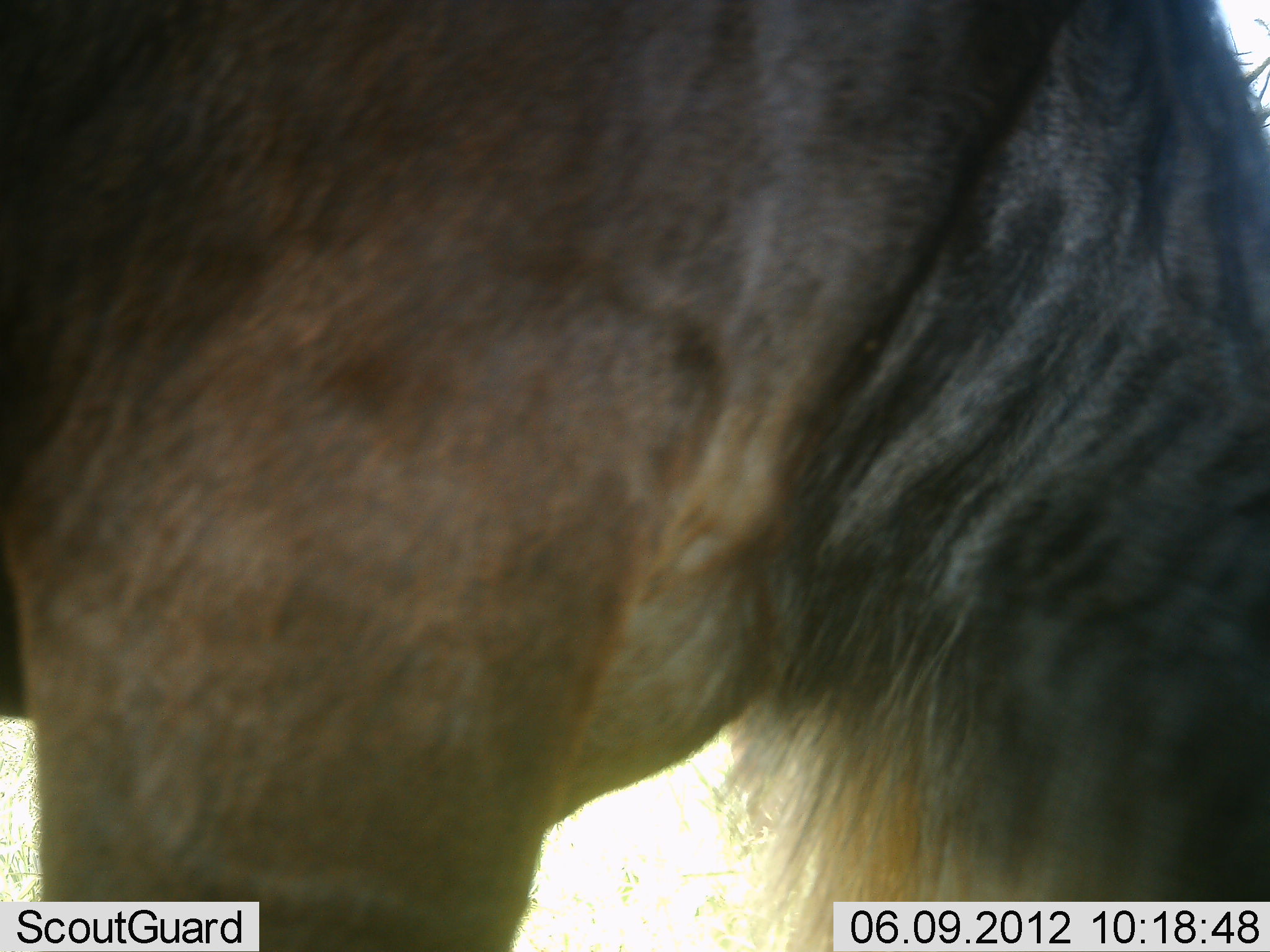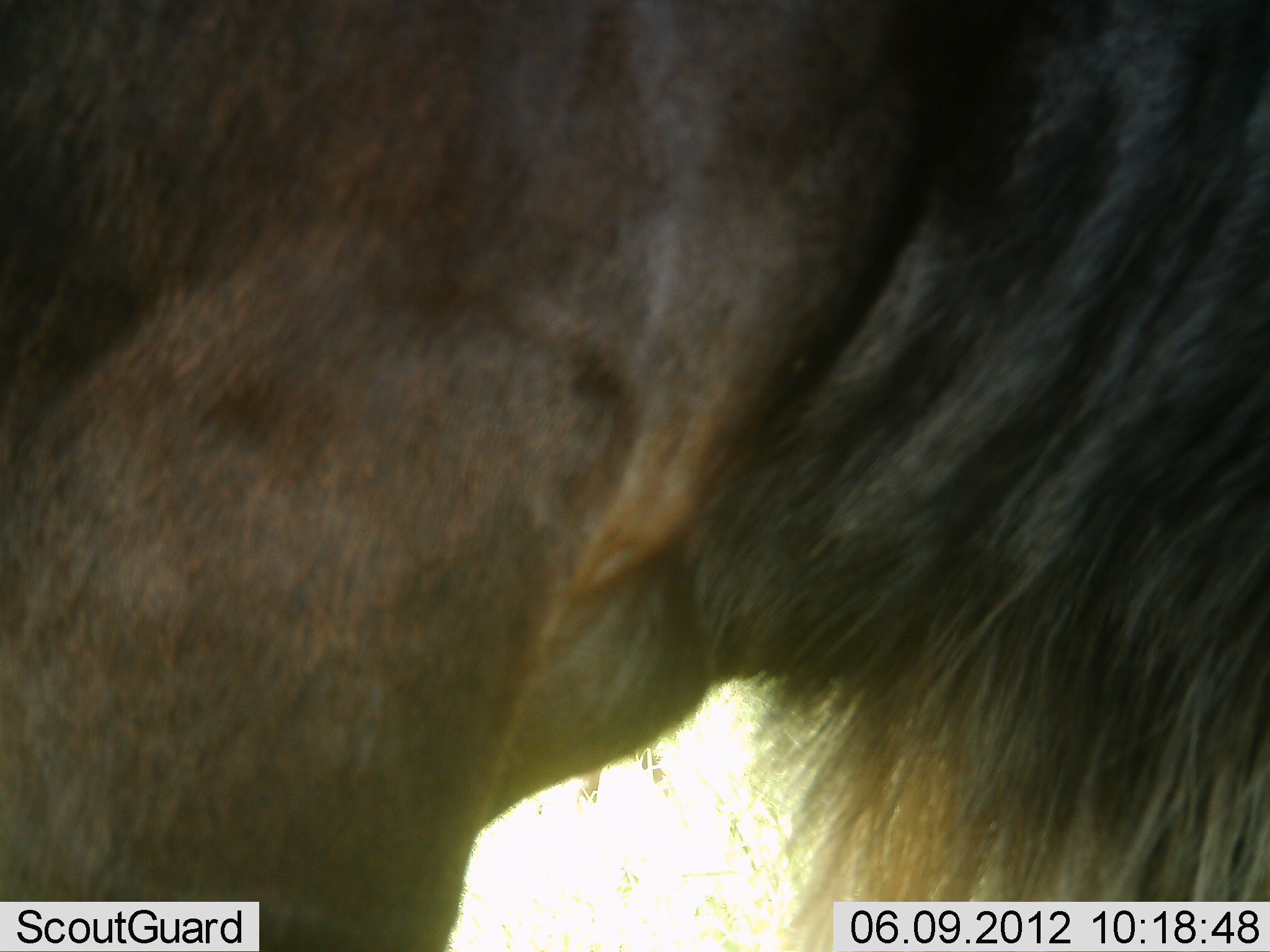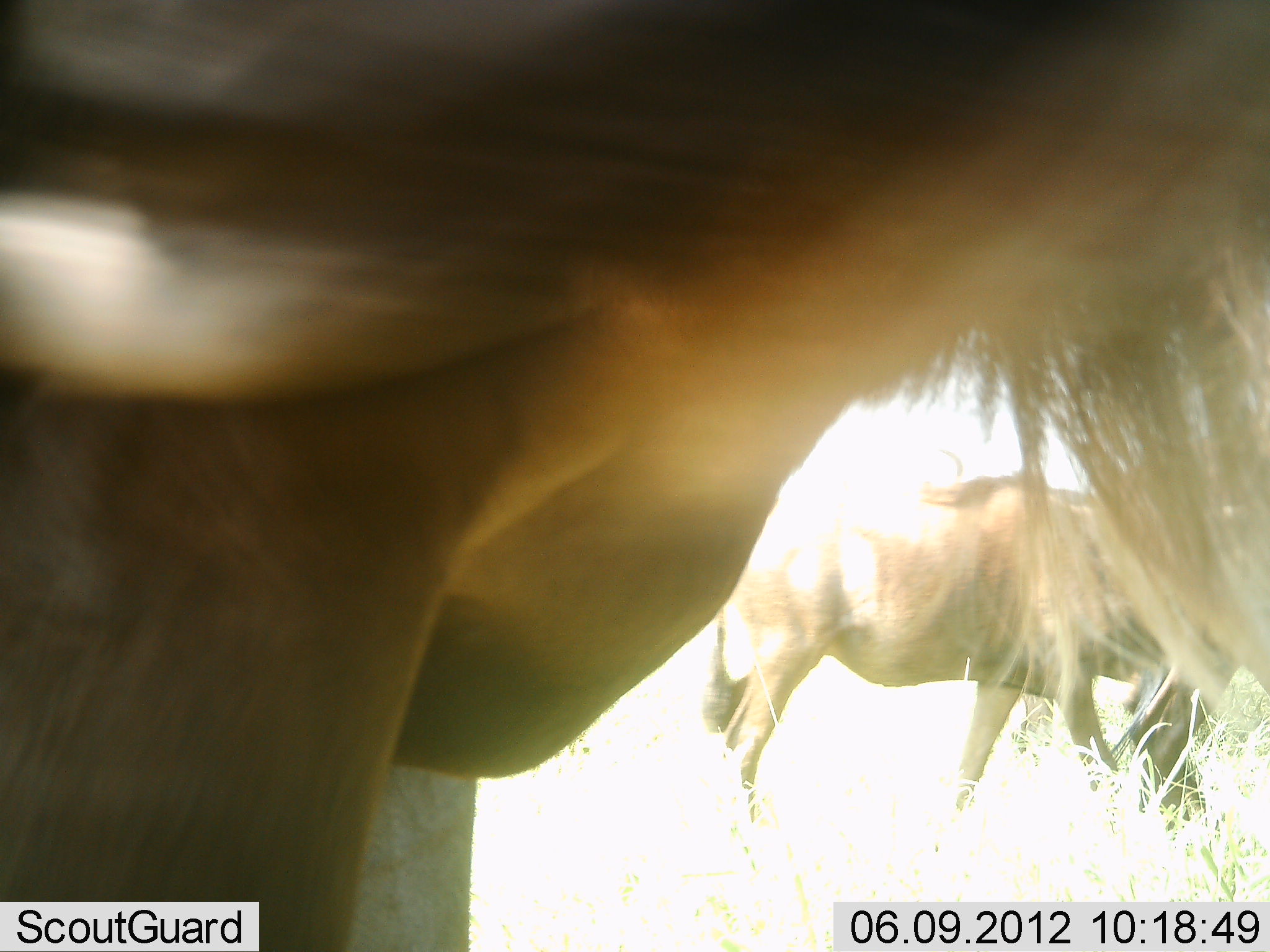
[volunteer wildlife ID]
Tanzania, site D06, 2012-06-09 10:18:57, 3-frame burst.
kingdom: Animalia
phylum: Chordata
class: Mammalia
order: Artiodactyla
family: Bovidae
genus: Connochaetes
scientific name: Connochaetes taurinus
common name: blue wildebeest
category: wildebeest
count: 2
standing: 40%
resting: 0%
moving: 30%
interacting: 0%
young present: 0%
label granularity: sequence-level